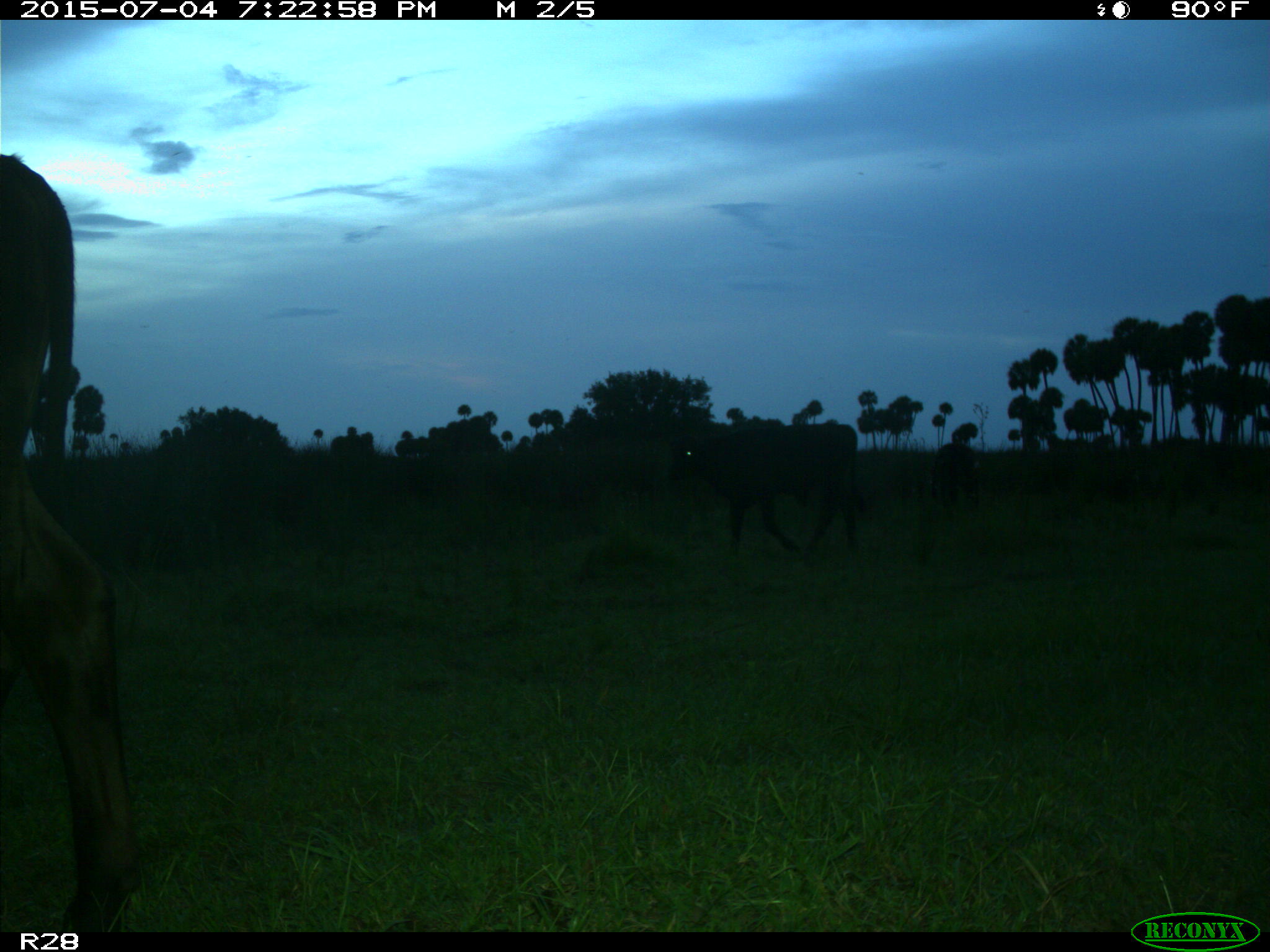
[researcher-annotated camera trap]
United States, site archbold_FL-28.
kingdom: Animalia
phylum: Chordata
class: Mammalia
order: Artiodactyla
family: Bovidae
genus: Bos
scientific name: Bos taurus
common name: domestic cow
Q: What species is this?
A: Bos taurus (domestic cow).